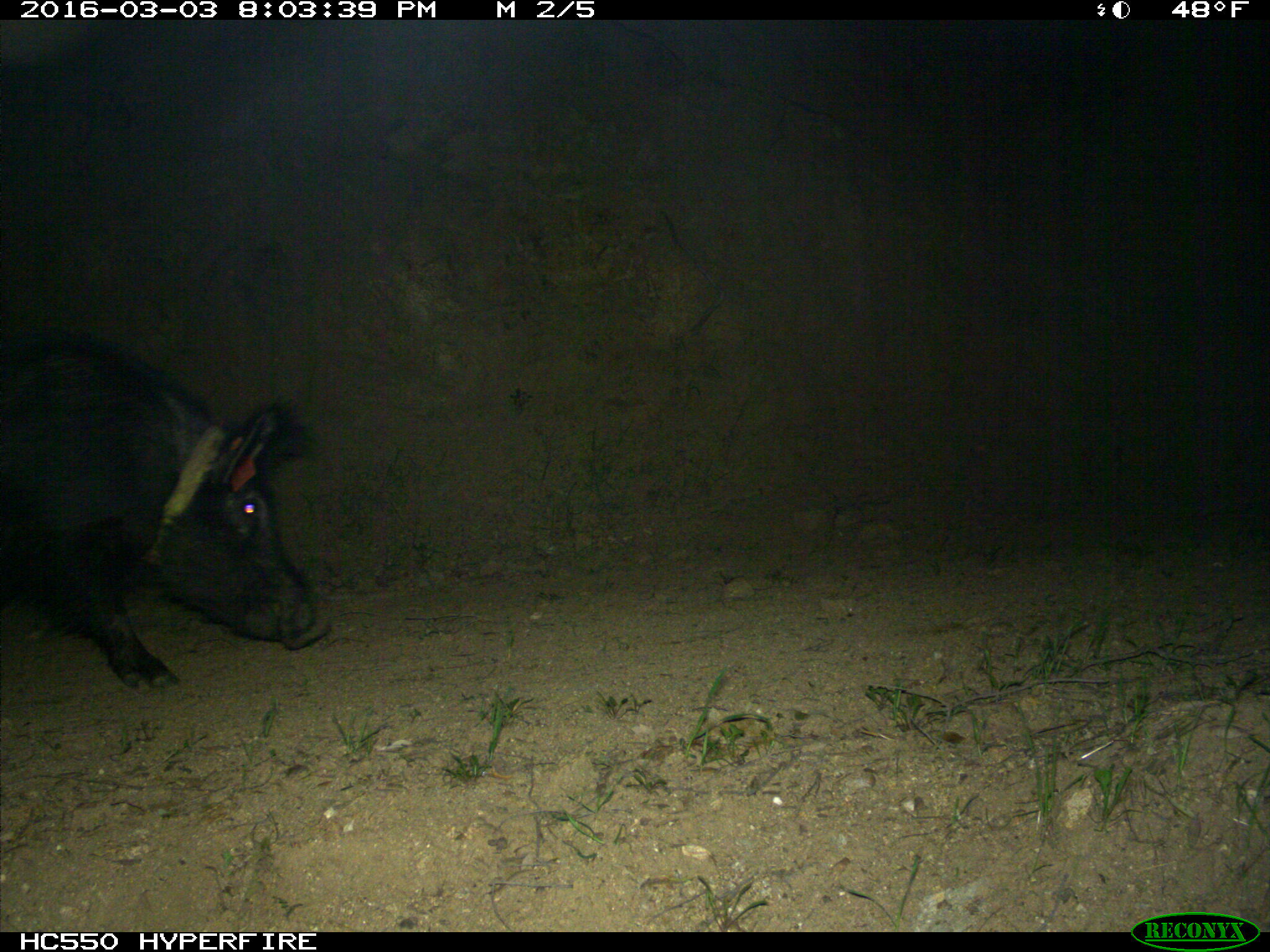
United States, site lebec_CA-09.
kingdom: Animalia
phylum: Chordata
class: Mammalia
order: Artiodactyla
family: Suidae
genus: Sus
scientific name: Sus scrofa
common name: wild boar